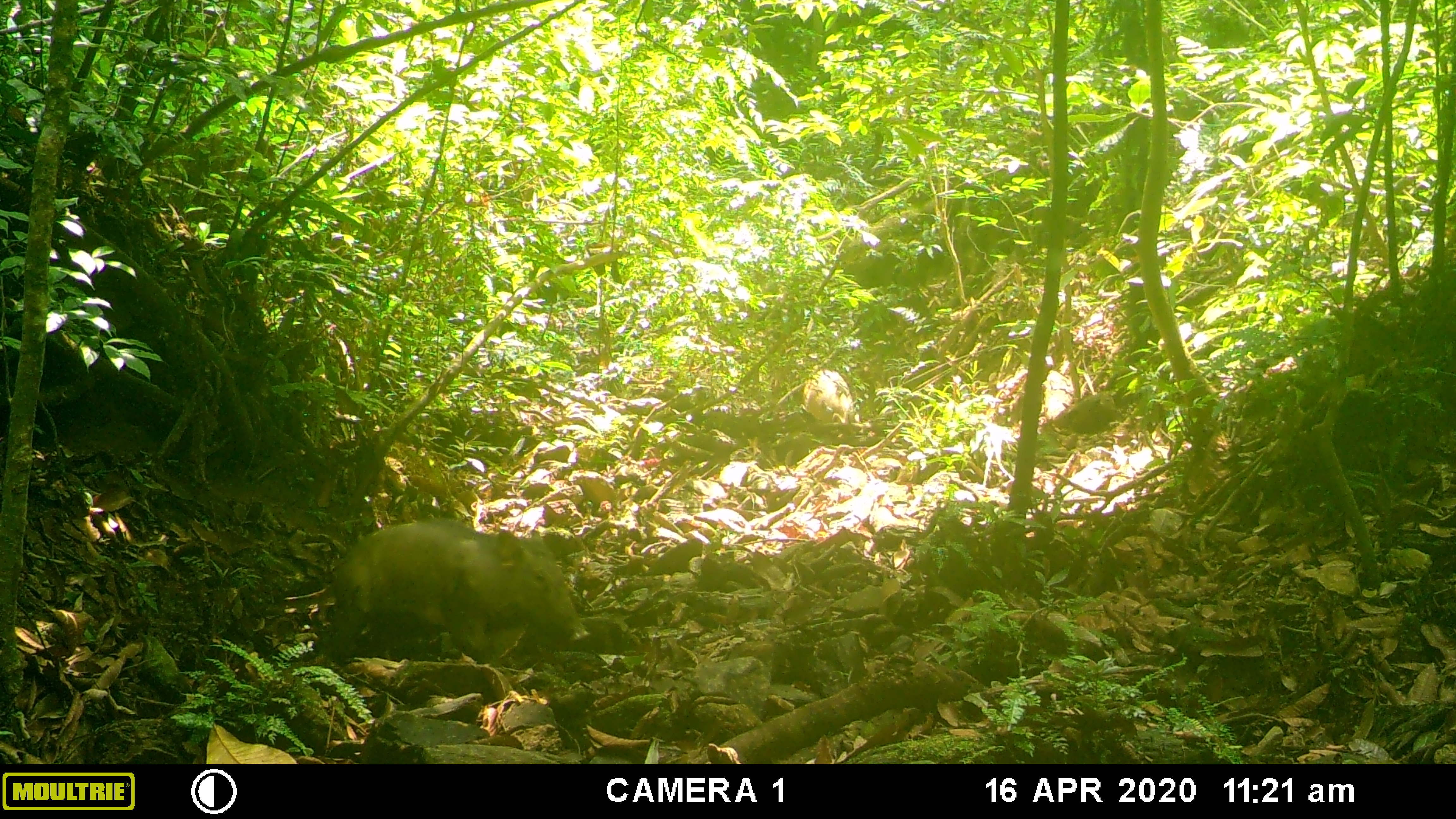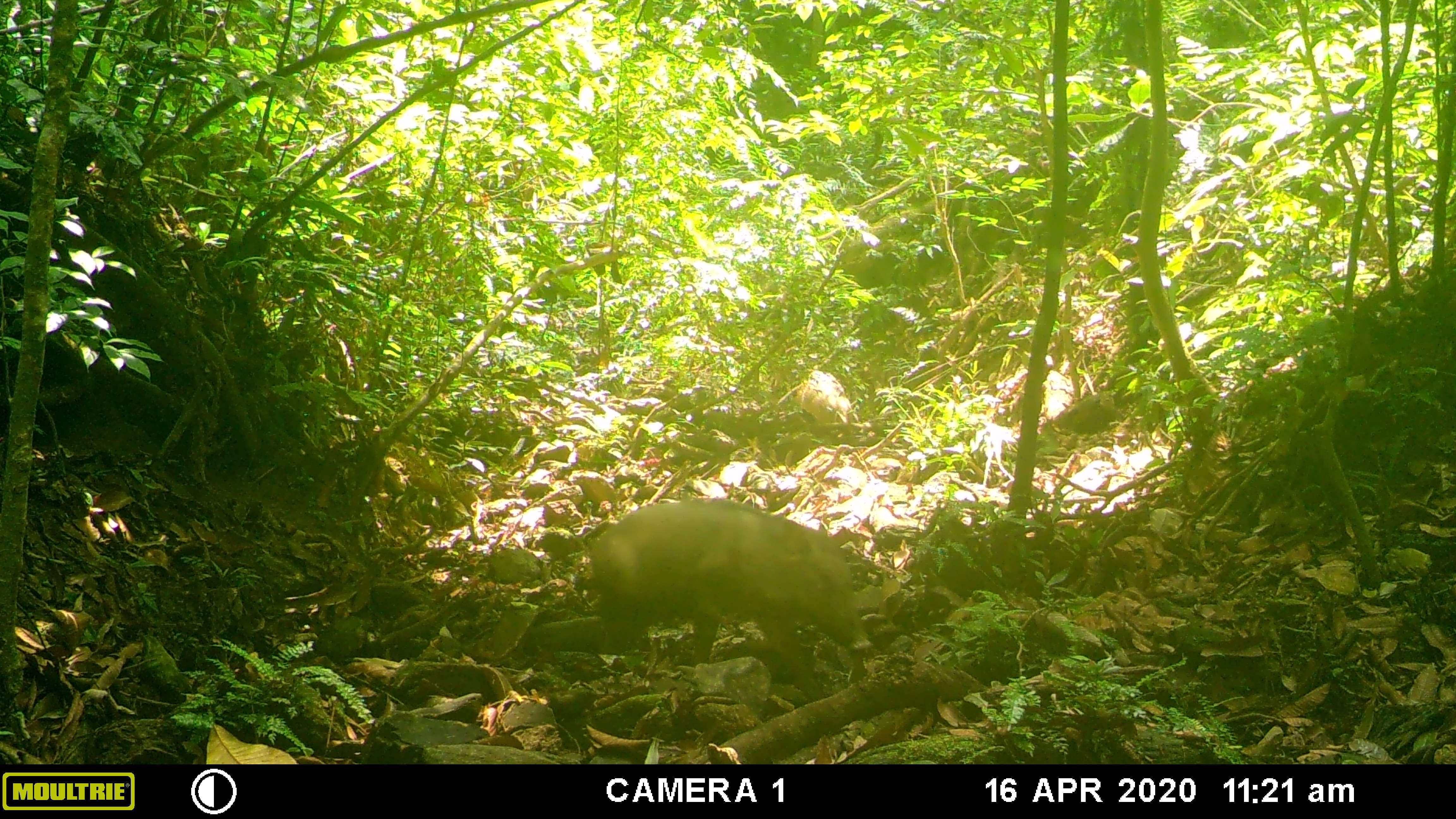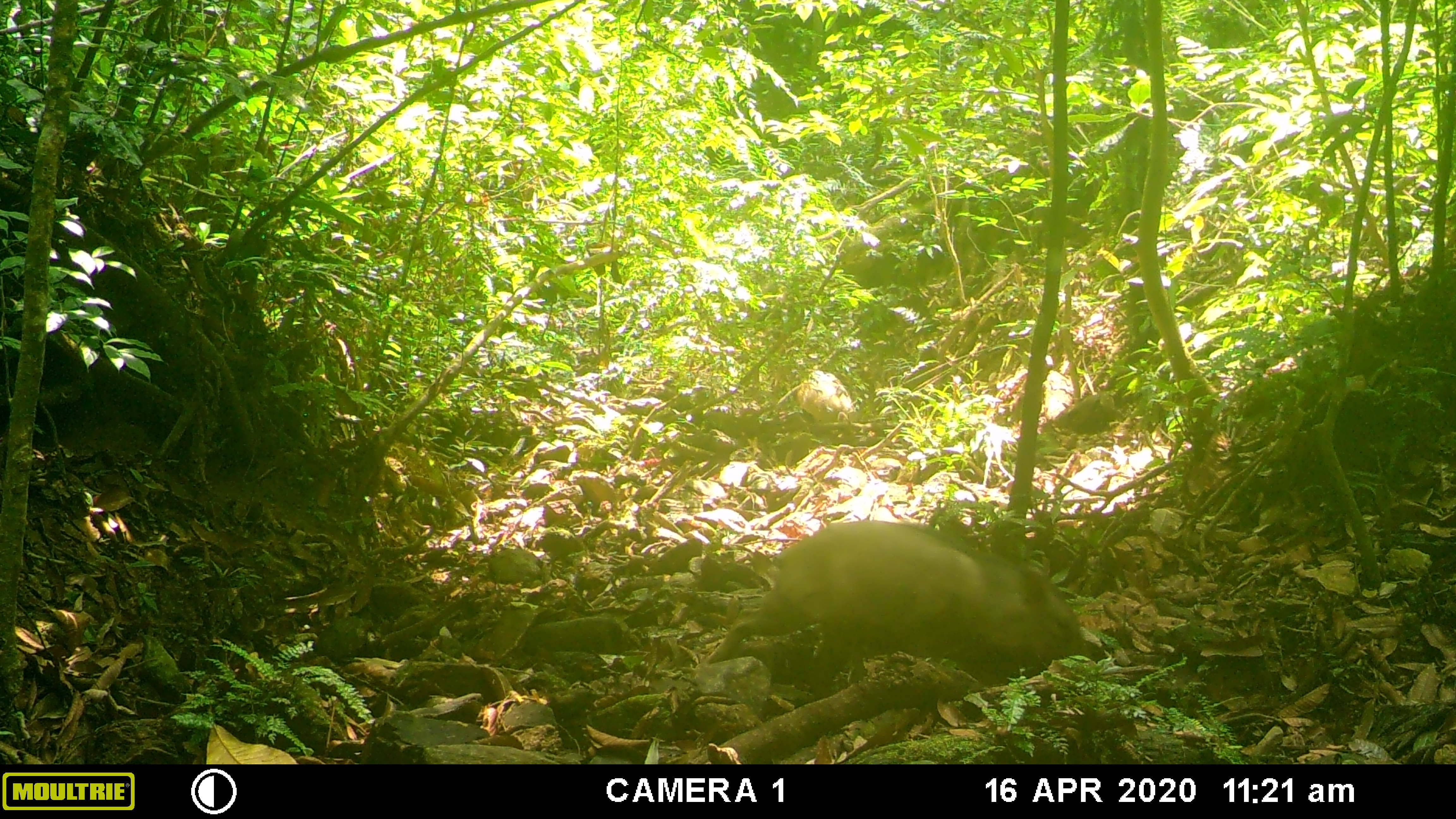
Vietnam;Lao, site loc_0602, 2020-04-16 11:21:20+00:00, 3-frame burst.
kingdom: Animalia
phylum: Chordata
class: Mammalia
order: Artiodactyla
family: Suidae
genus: Sus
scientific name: Sus scrofa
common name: eurasian wild pig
Eurasian wild pig (Sus scrofa). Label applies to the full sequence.